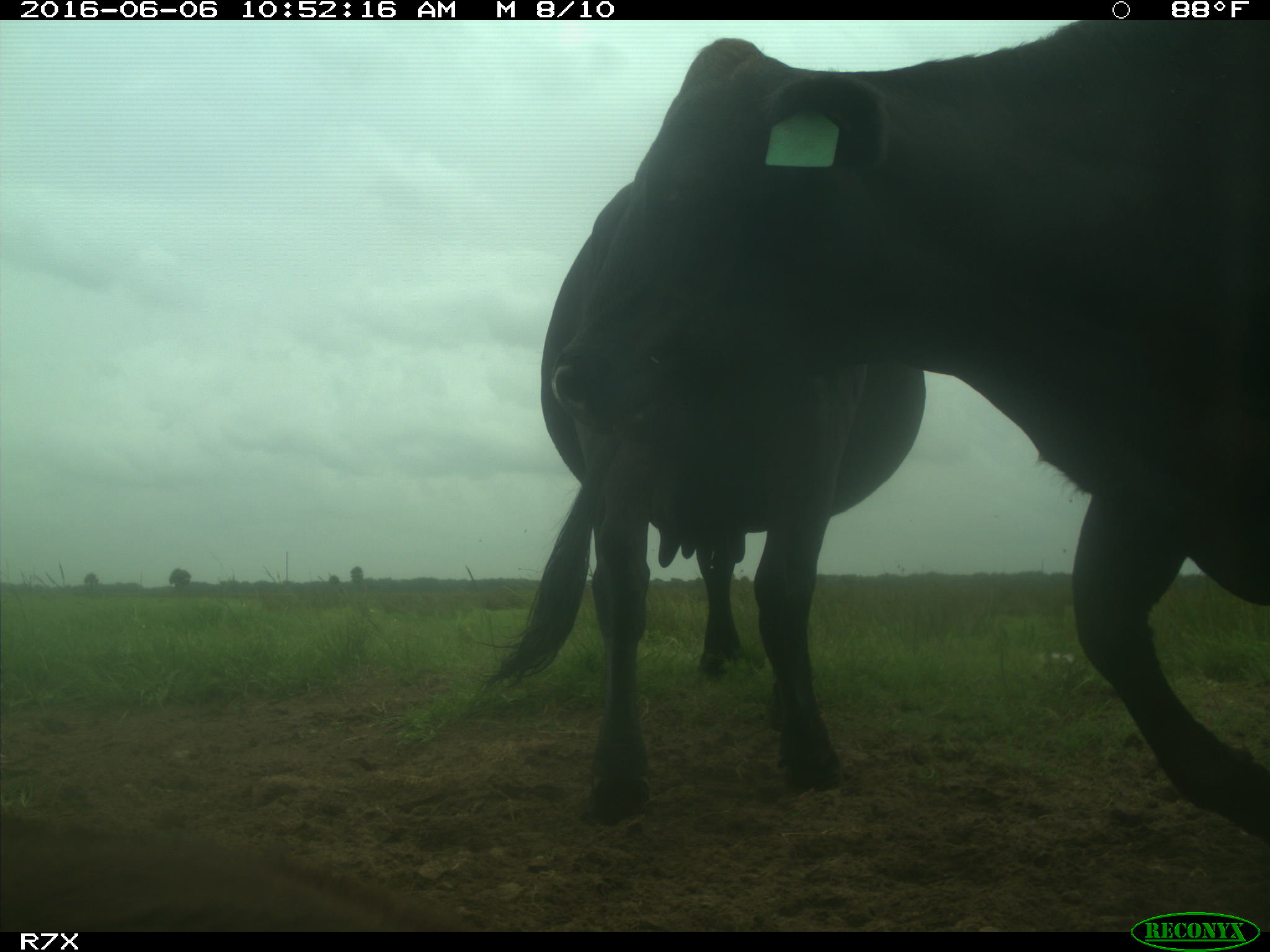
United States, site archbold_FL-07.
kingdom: Animalia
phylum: Chordata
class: Mammalia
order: Artiodactyla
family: Bovidae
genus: Bos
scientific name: Bos taurus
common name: domestic cow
Bos taurus (domestic cow).